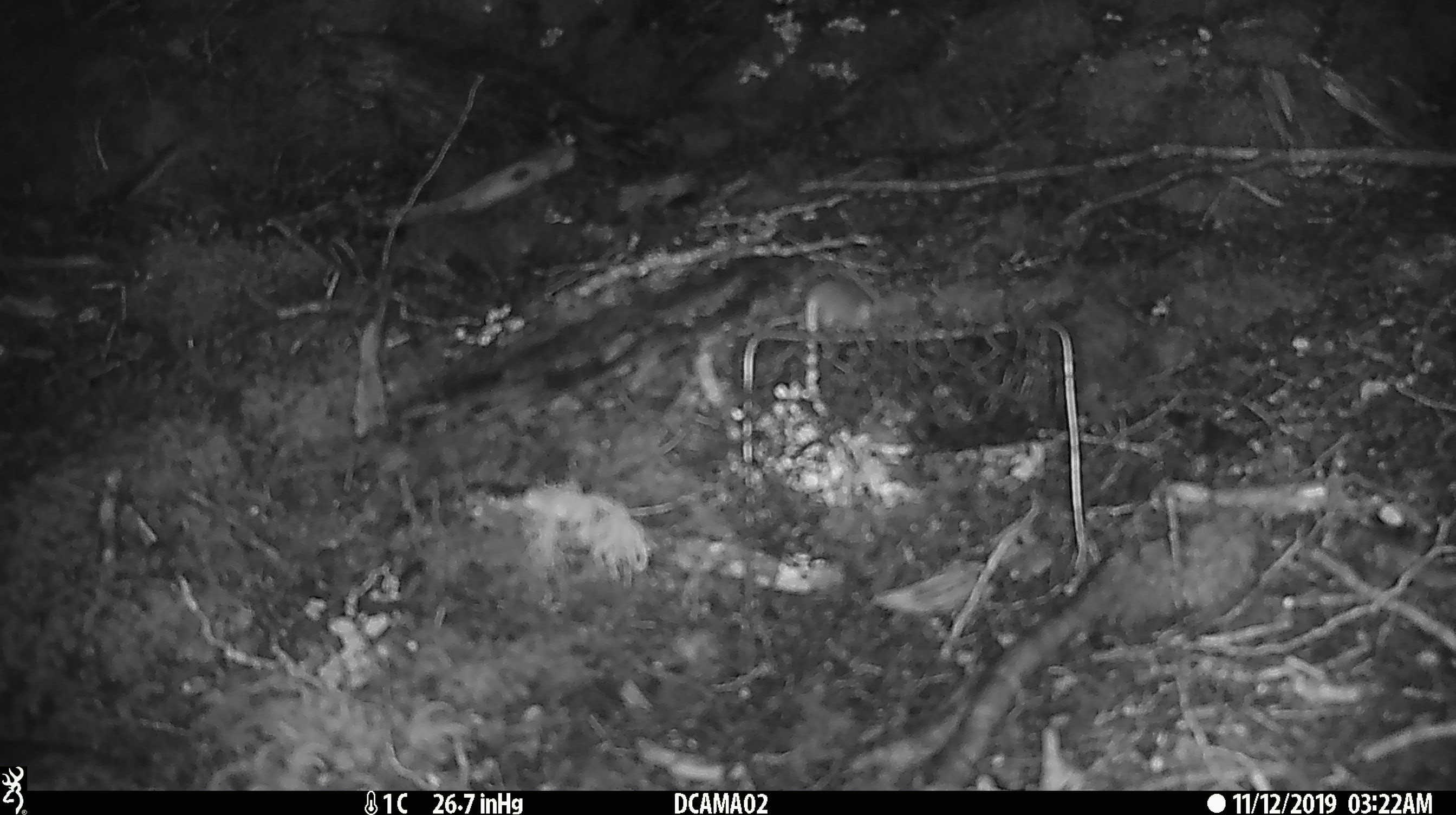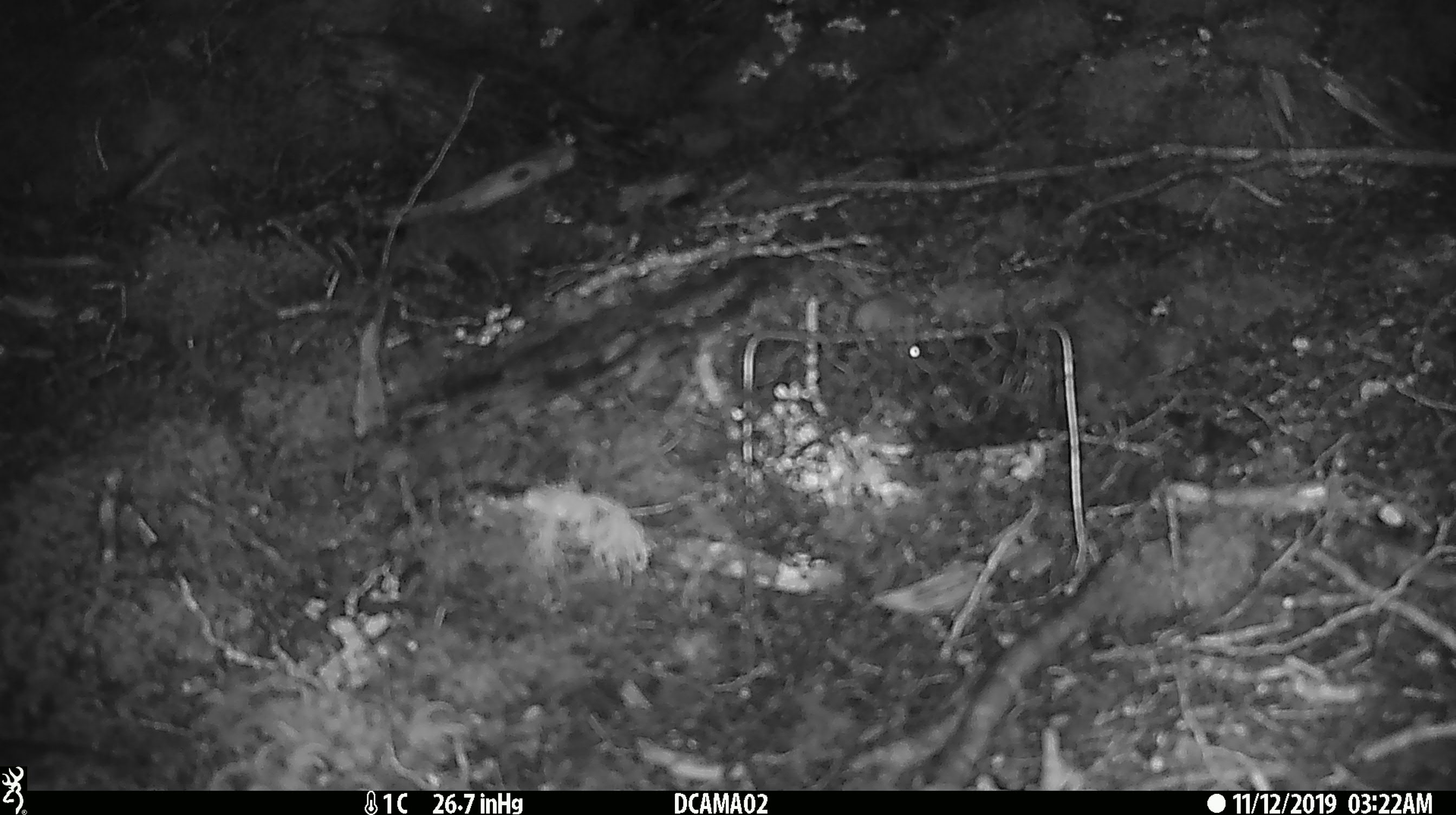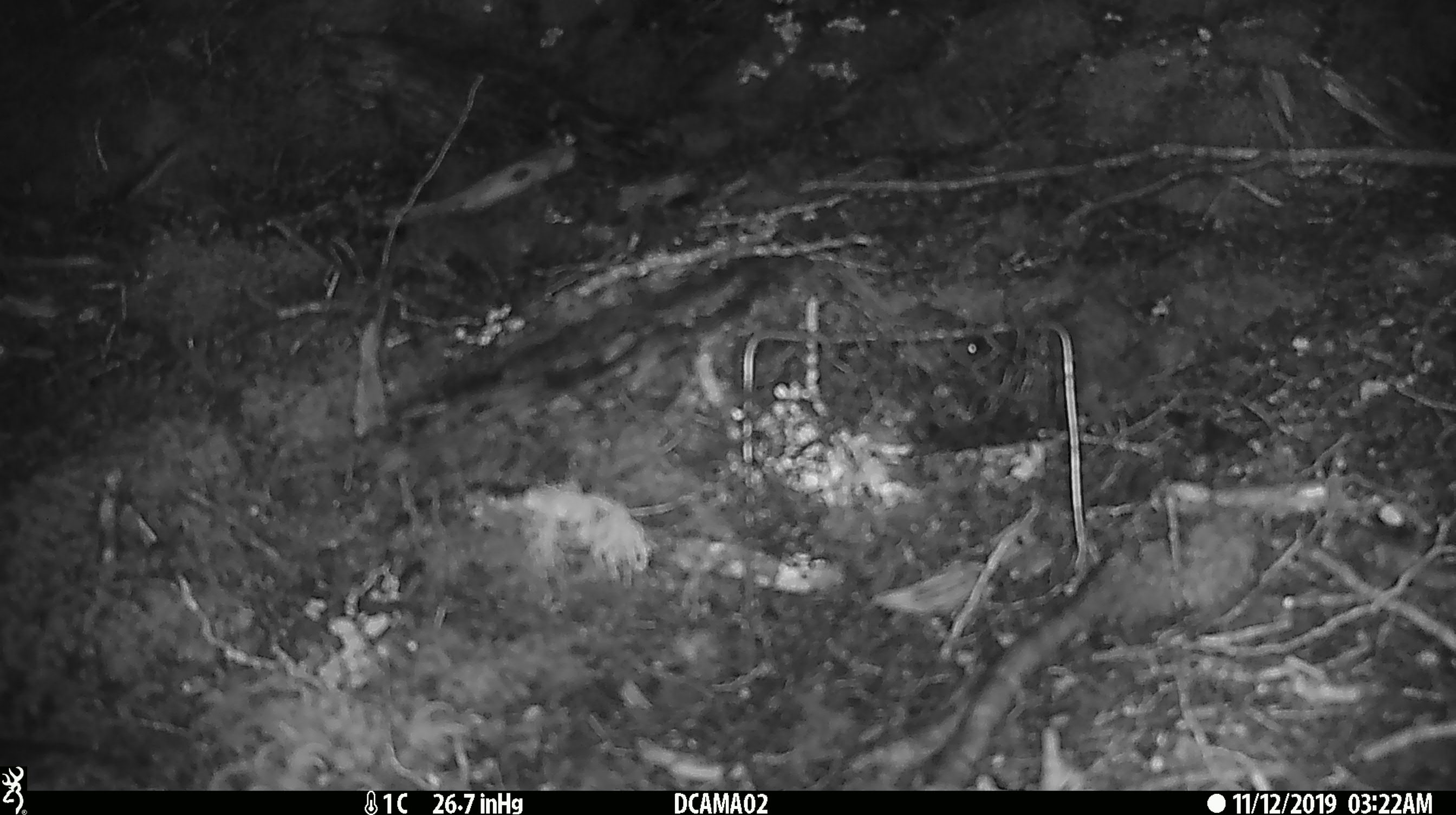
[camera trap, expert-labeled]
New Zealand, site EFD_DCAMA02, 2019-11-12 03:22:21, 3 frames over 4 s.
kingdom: Animalia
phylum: Chordata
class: Mammalia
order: Rodentia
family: Muridae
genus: Mus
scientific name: Mus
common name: mouse